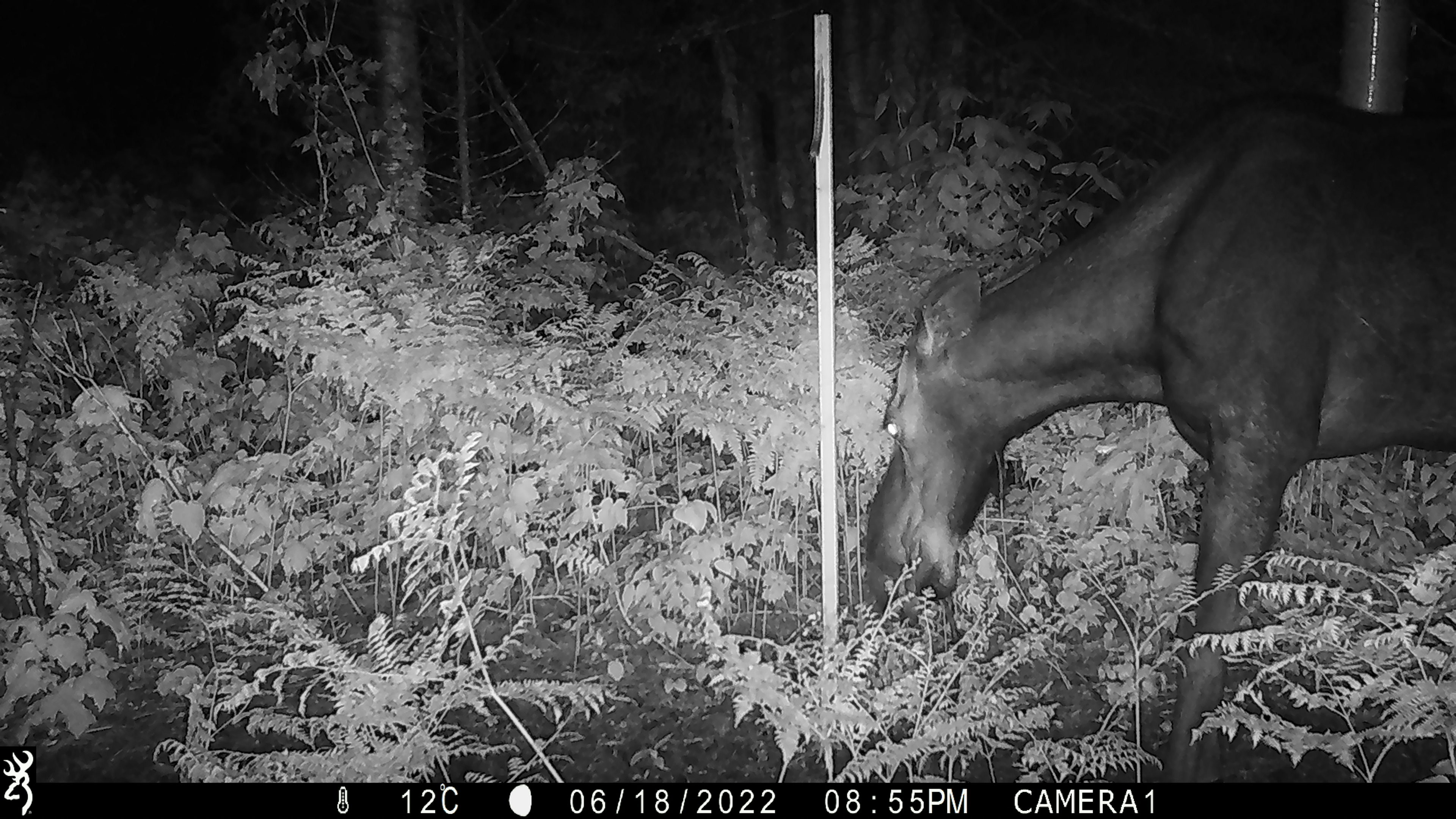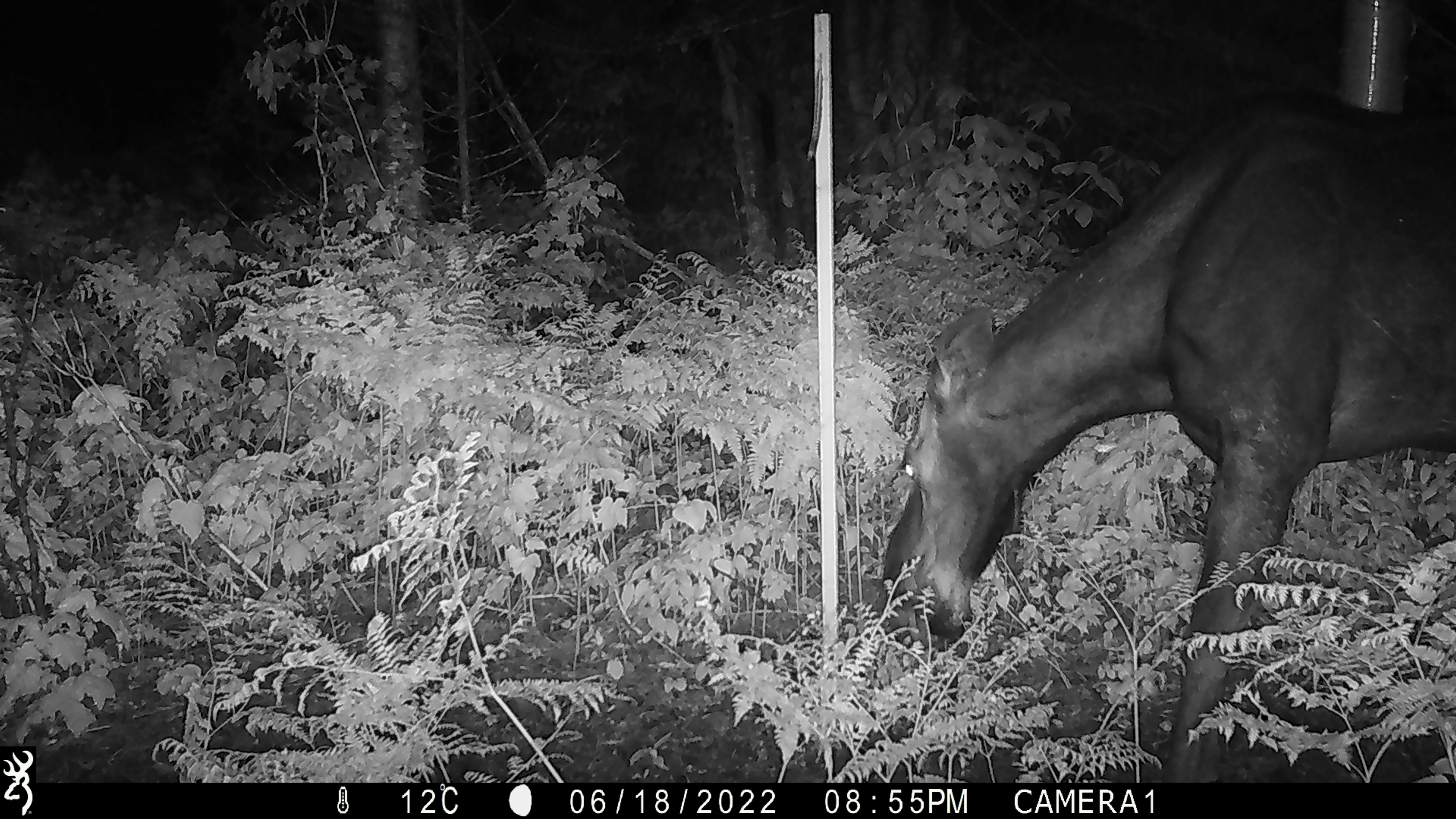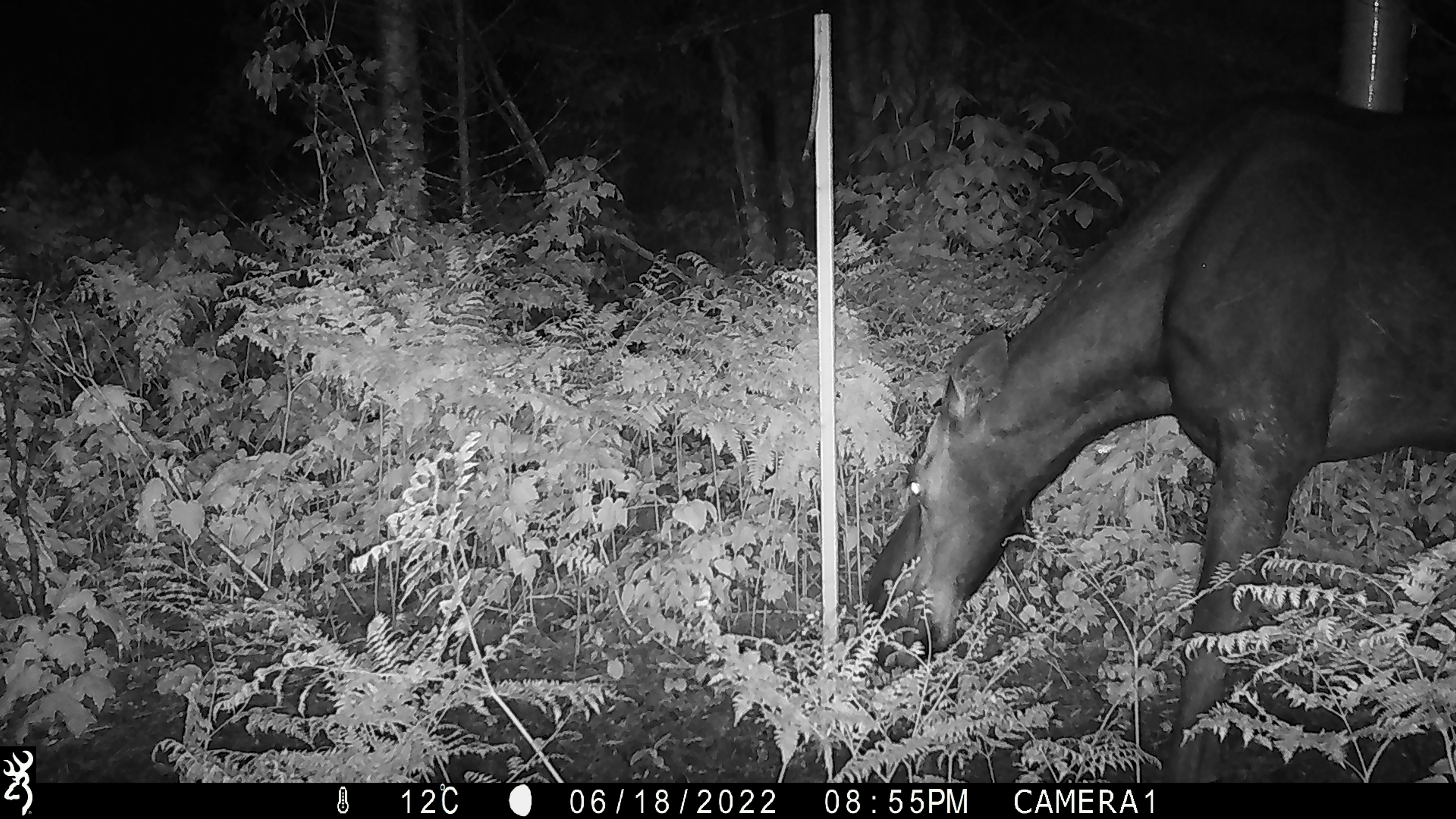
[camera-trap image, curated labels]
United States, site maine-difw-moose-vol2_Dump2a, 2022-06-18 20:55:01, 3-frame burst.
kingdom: Animalia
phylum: Chordata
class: Mammalia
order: Artiodactyla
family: Cervidae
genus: Alces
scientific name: Alces alces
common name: moose